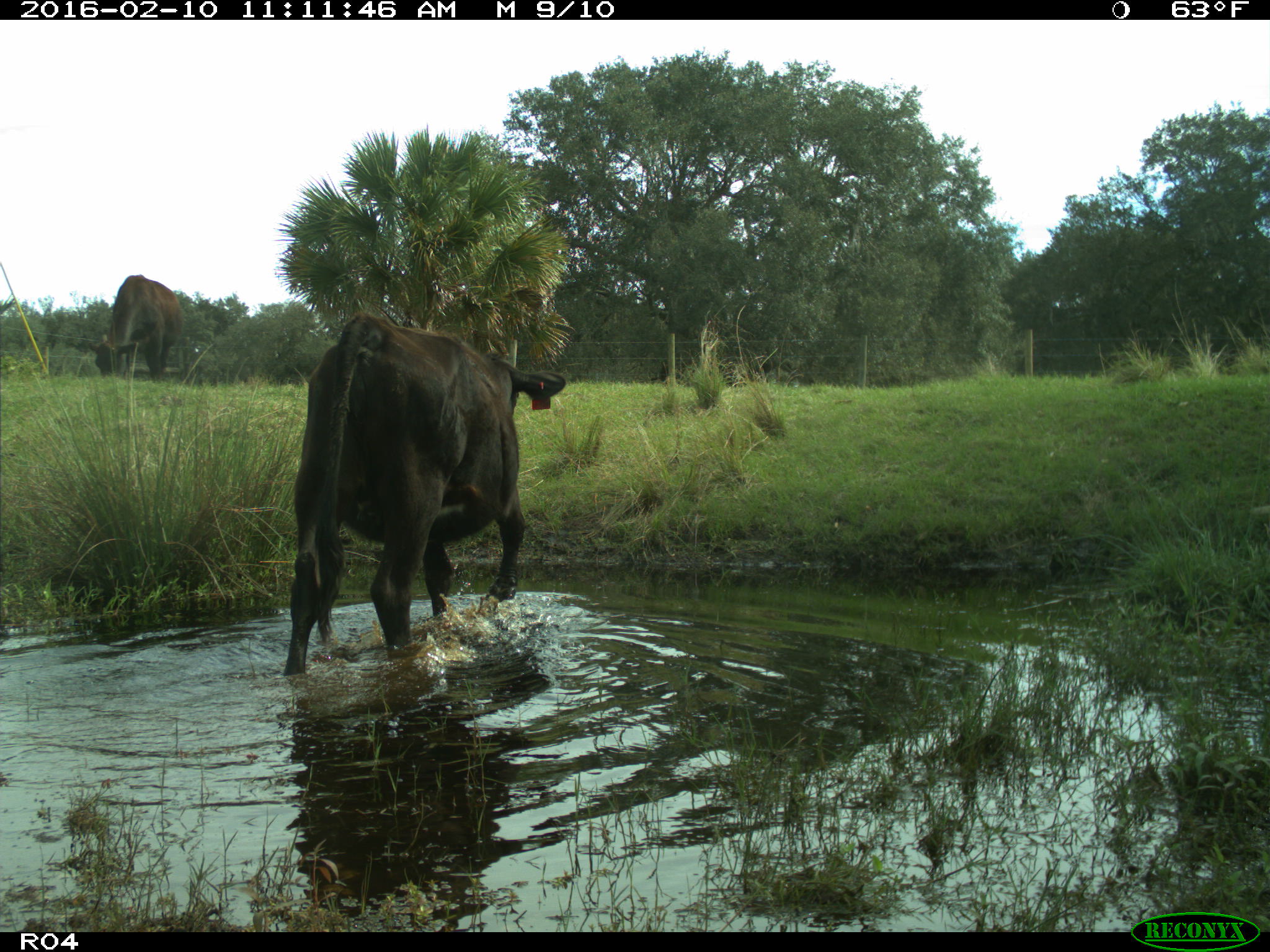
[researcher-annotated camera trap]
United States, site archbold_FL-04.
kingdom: Animalia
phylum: Chordata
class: Mammalia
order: Artiodactyla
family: Bovidae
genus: Bos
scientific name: Bos taurus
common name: domestic cow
Bos taurus (domestic cow).